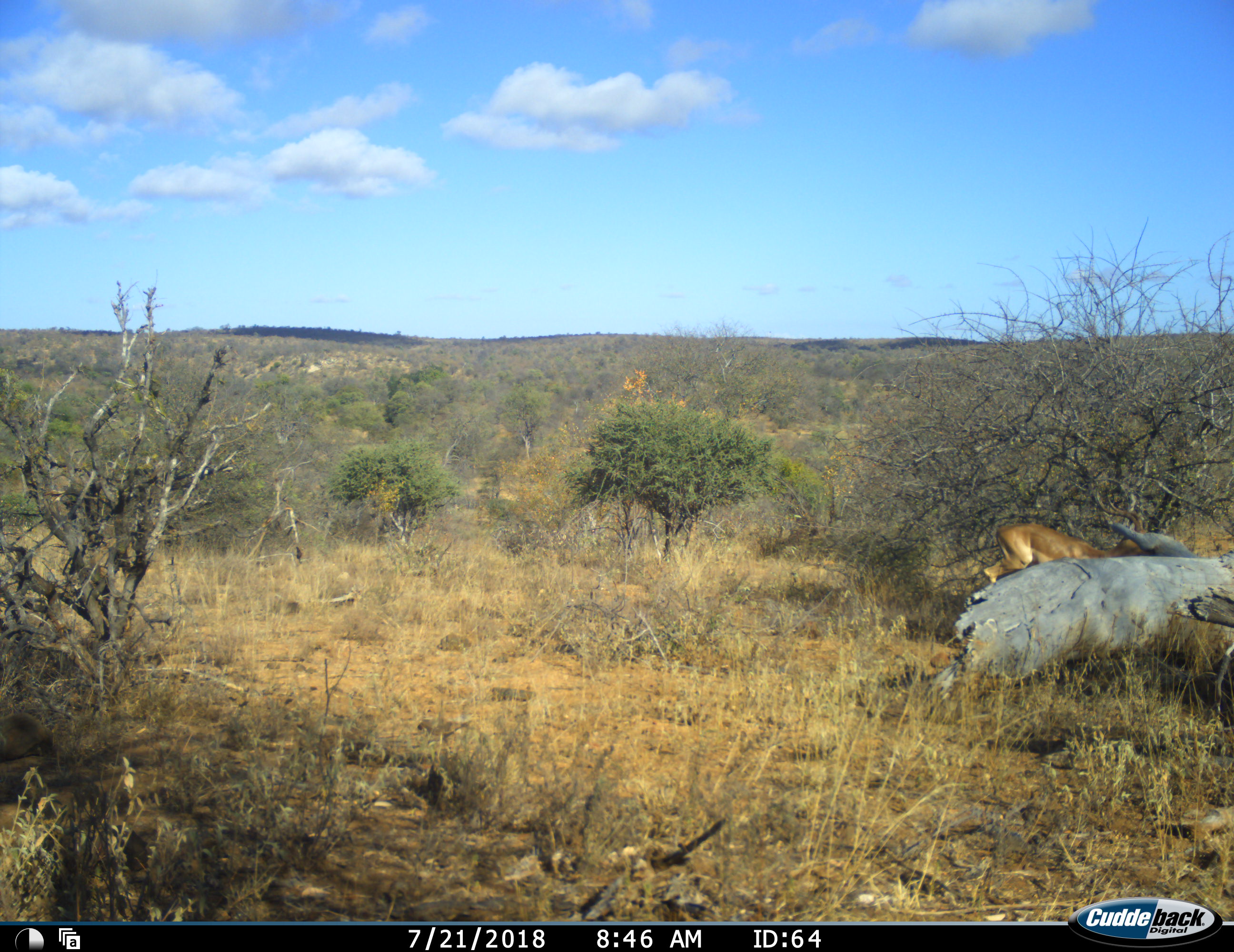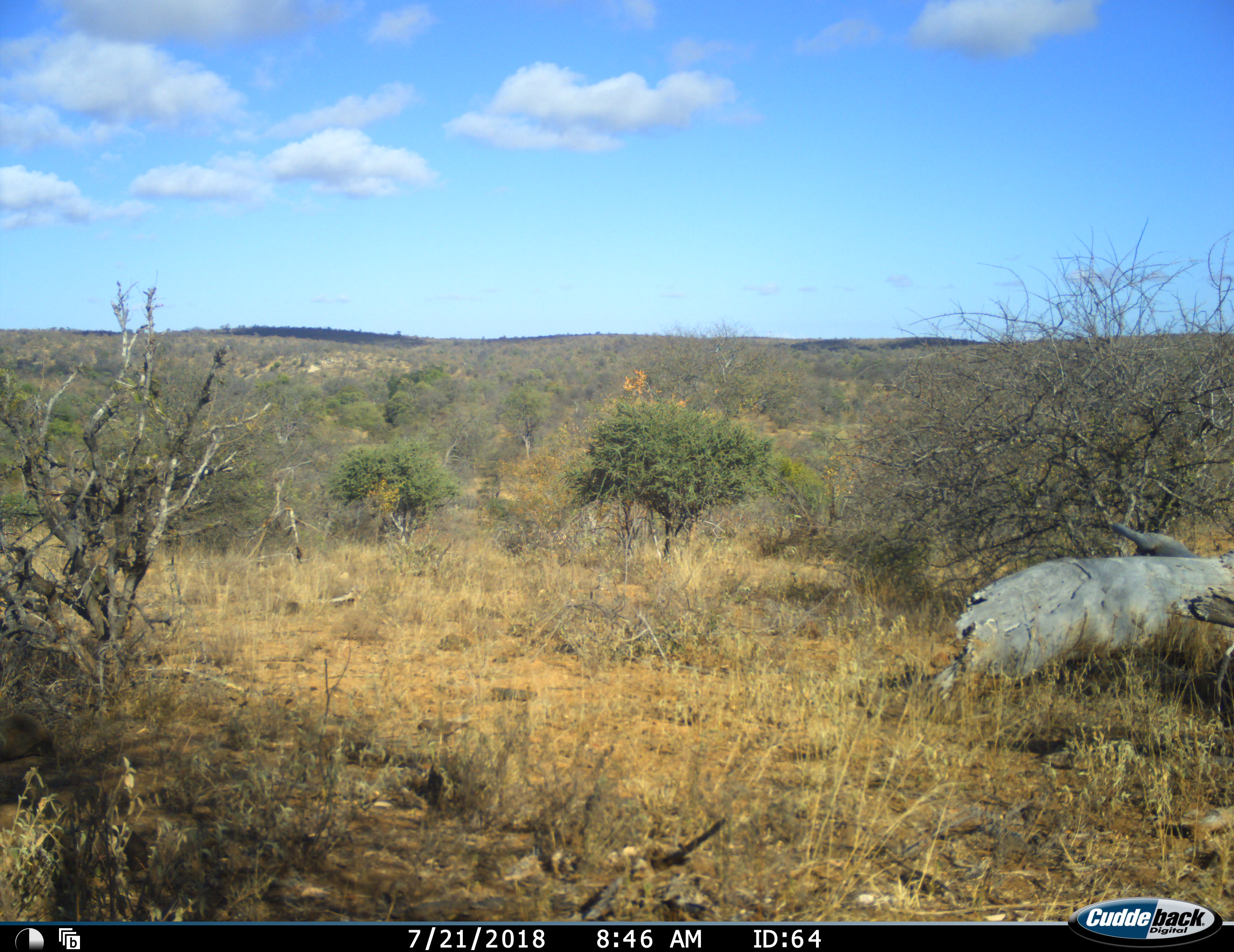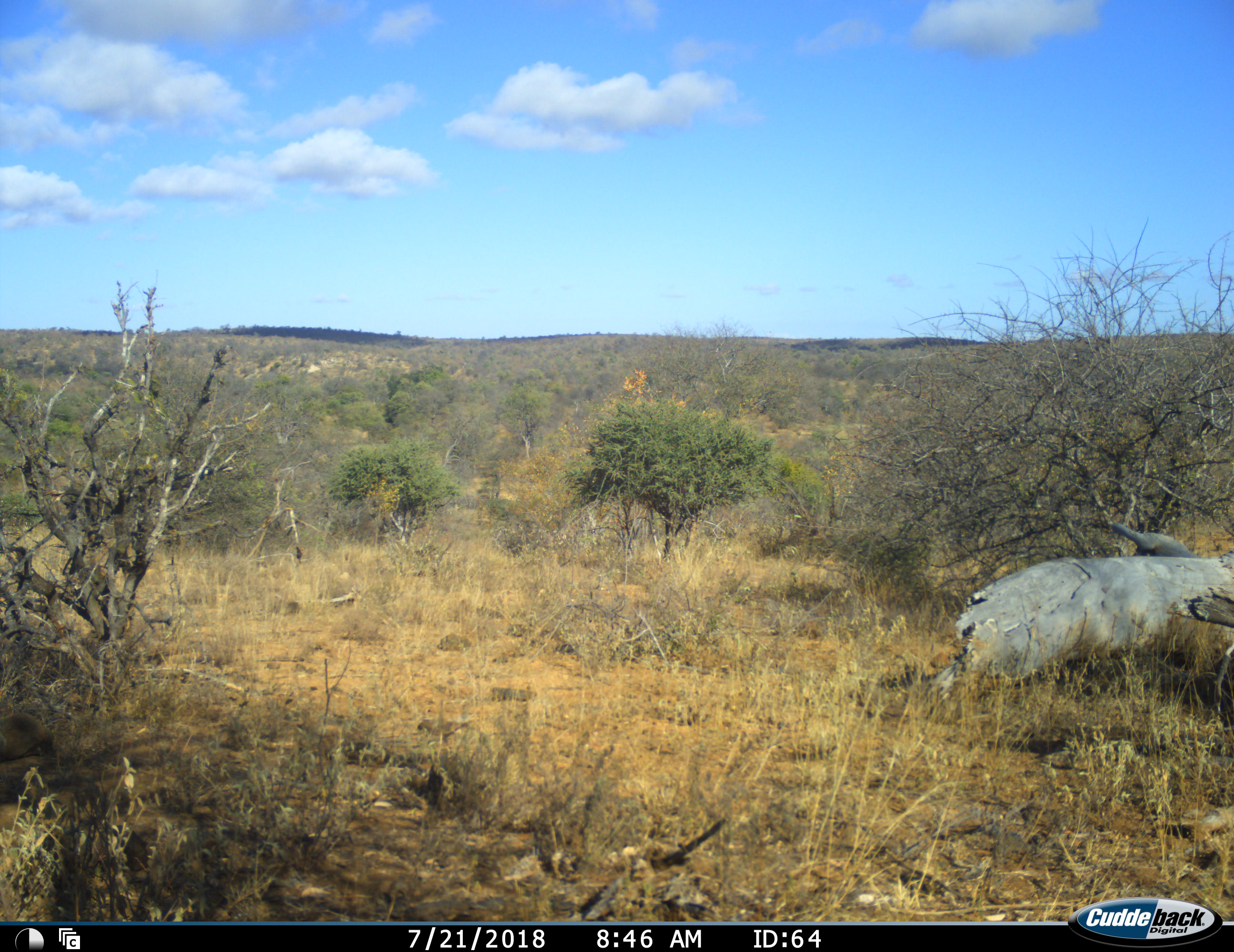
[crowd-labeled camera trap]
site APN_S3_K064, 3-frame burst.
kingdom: Animalia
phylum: Chordata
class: Mammalia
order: Artiodactyla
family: Bovidae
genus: Aepyceros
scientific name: Aepyceros melampus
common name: impala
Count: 1.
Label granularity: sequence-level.